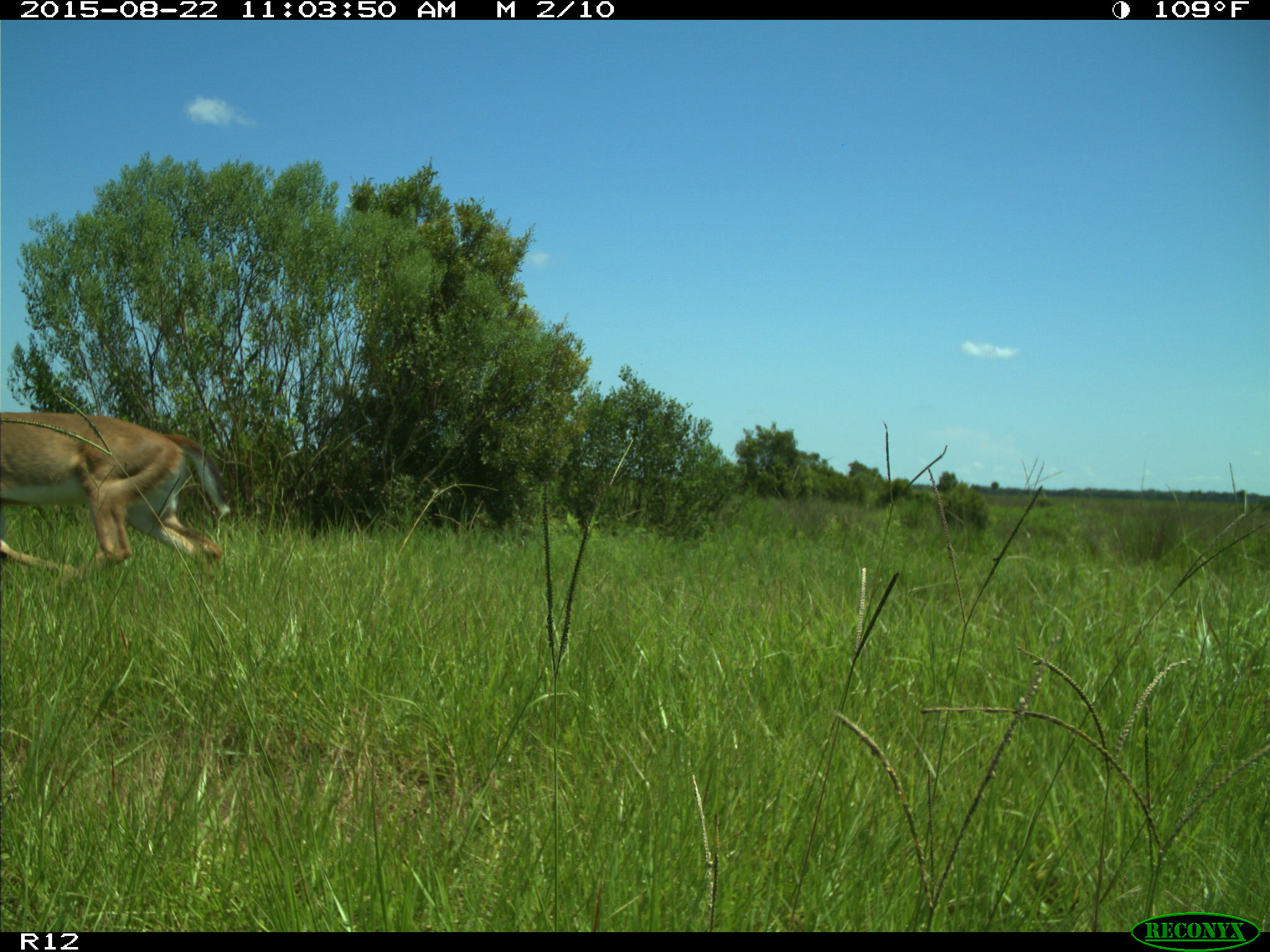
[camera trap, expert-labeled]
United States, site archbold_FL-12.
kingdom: Animalia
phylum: Chordata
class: Mammalia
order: Artiodactyla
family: Cervidae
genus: Odocoileus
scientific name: Odocoileus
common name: deer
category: unidentified deer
Unidentified deer (deer) (Odocoileus).